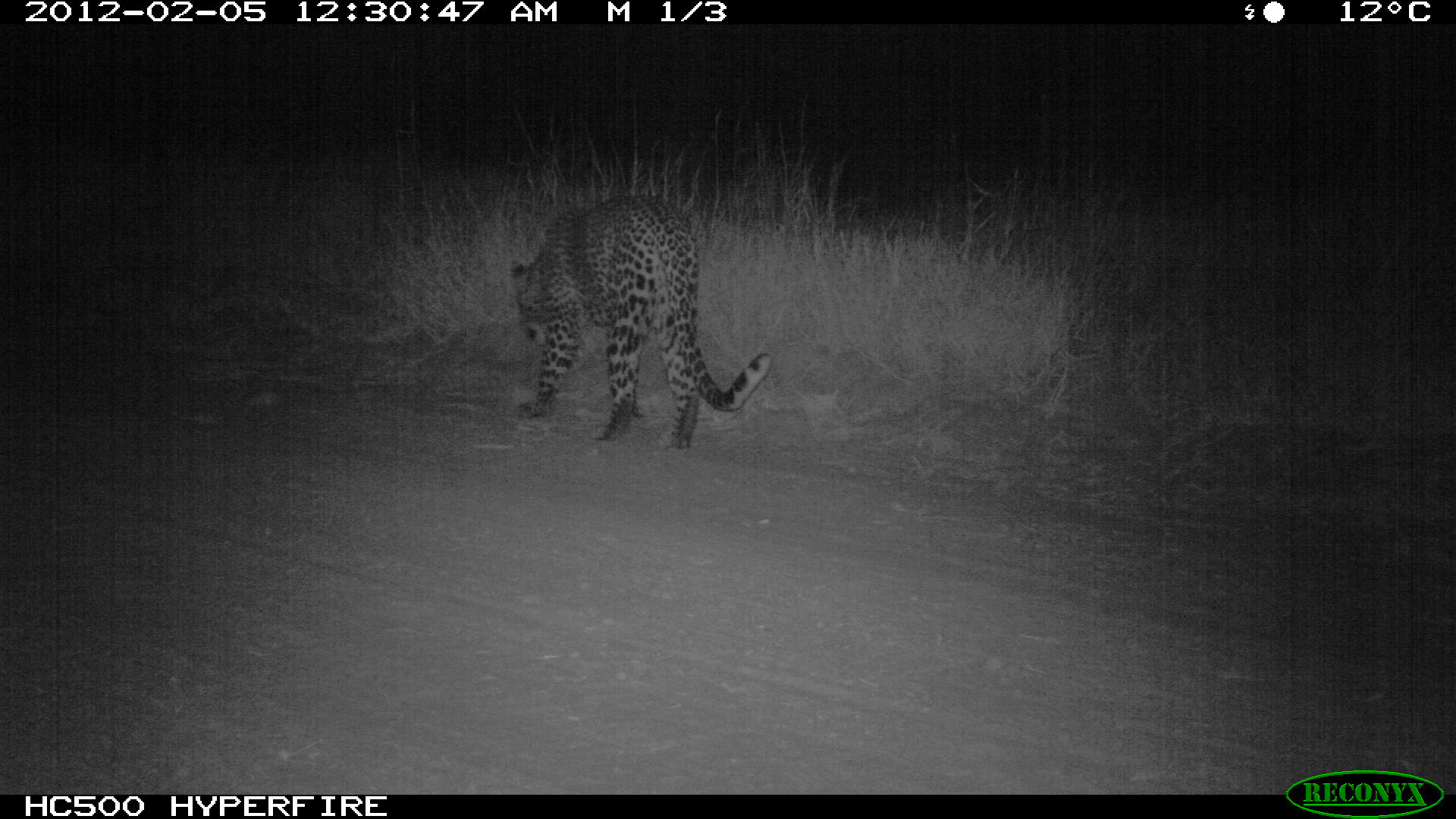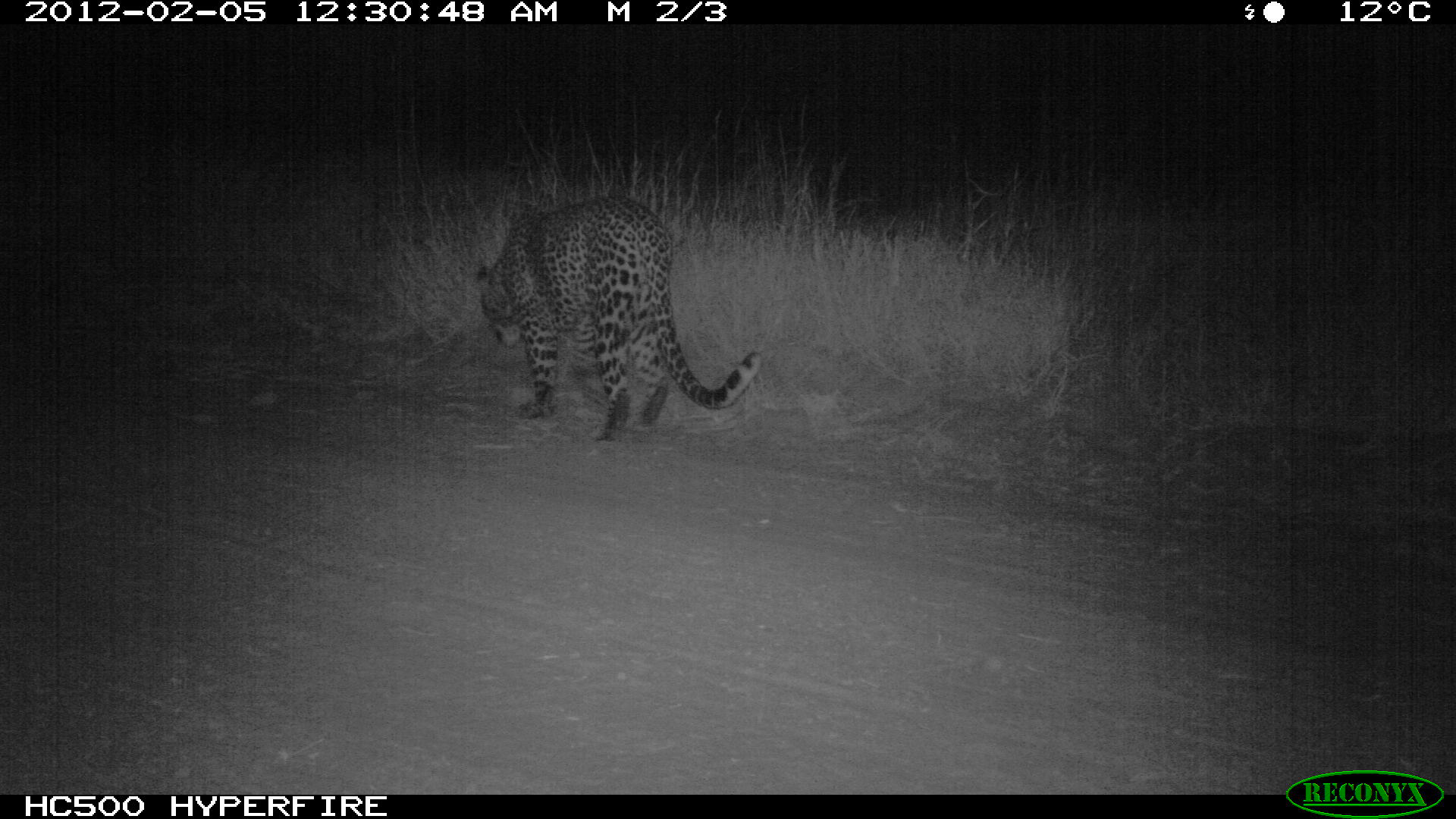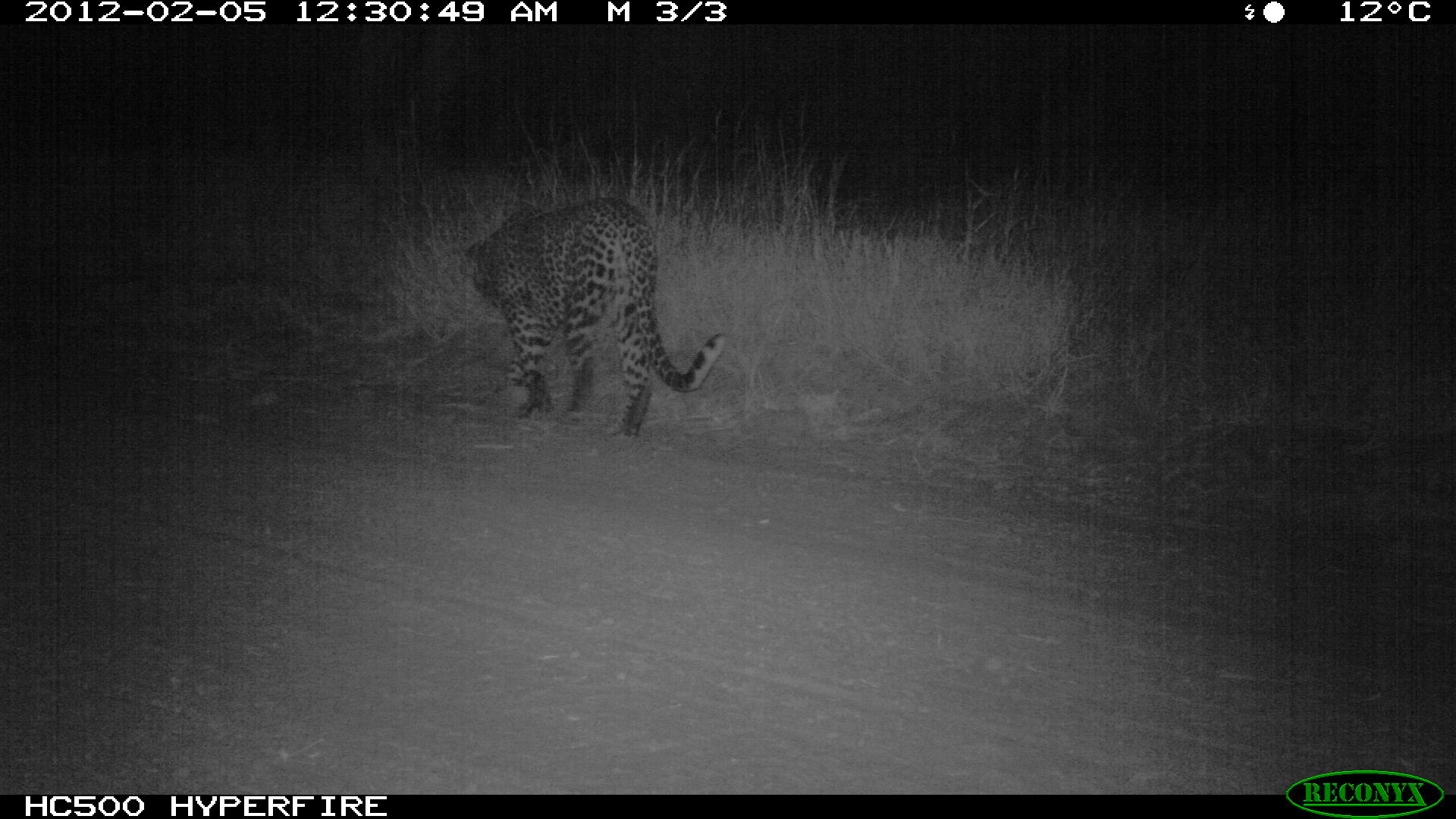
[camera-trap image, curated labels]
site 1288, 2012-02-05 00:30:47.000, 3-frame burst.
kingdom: Animalia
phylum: Chordata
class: Mammalia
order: Carnivora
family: Felidae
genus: Panthera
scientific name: Panthera pardus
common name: leopard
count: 1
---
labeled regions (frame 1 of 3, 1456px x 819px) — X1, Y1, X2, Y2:
panthera pardus: 507, 196, 772, 453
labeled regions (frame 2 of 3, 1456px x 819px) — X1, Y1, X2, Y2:
panthera pardus: 472, 194, 763, 442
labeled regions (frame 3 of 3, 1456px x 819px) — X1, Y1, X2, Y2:
panthera pardus: 463, 196, 726, 437